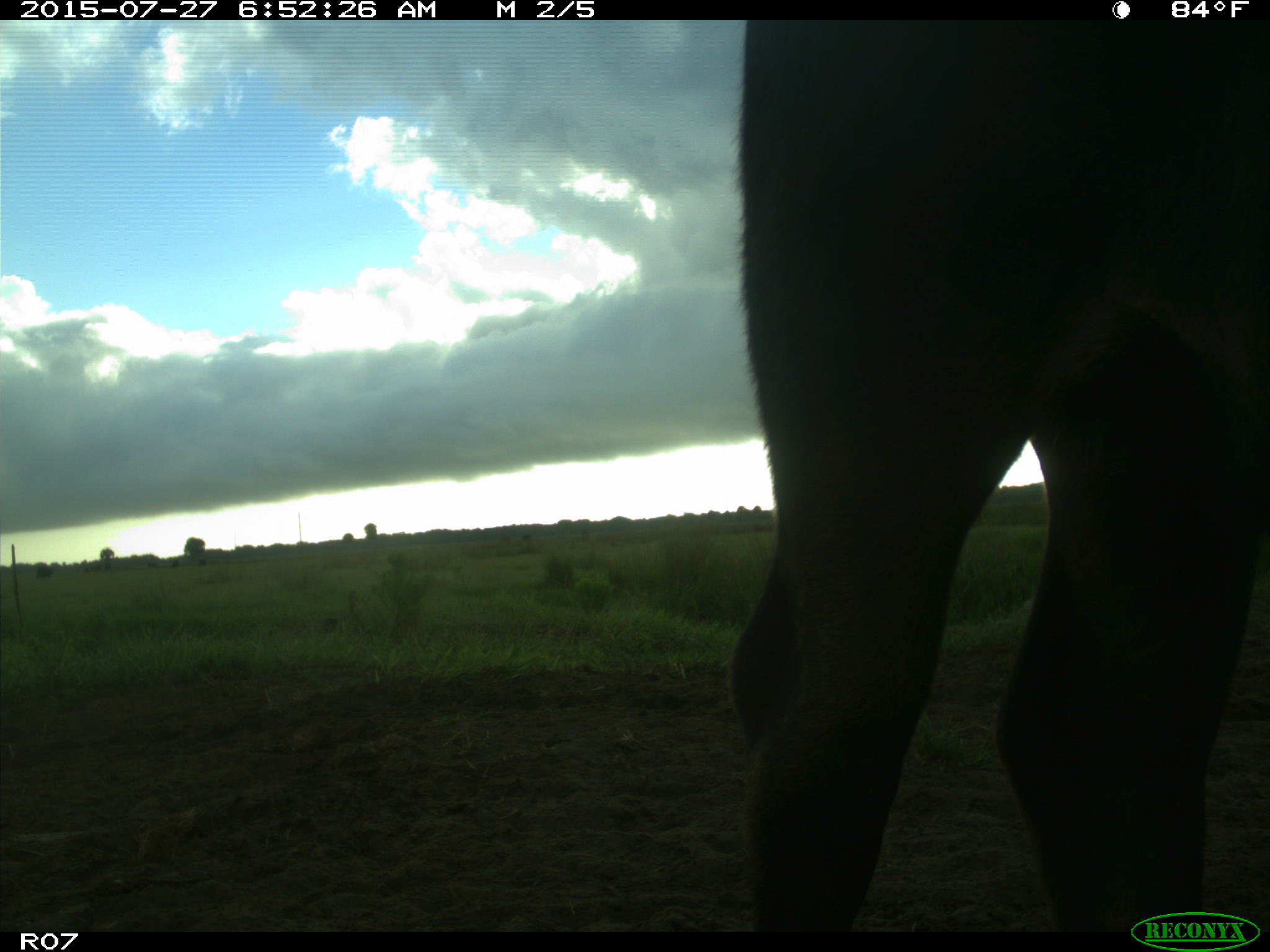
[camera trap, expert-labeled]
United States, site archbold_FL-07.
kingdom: Animalia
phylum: Chordata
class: Mammalia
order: Artiodactyla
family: Bovidae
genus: Bos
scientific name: Bos taurus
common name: domestic cow